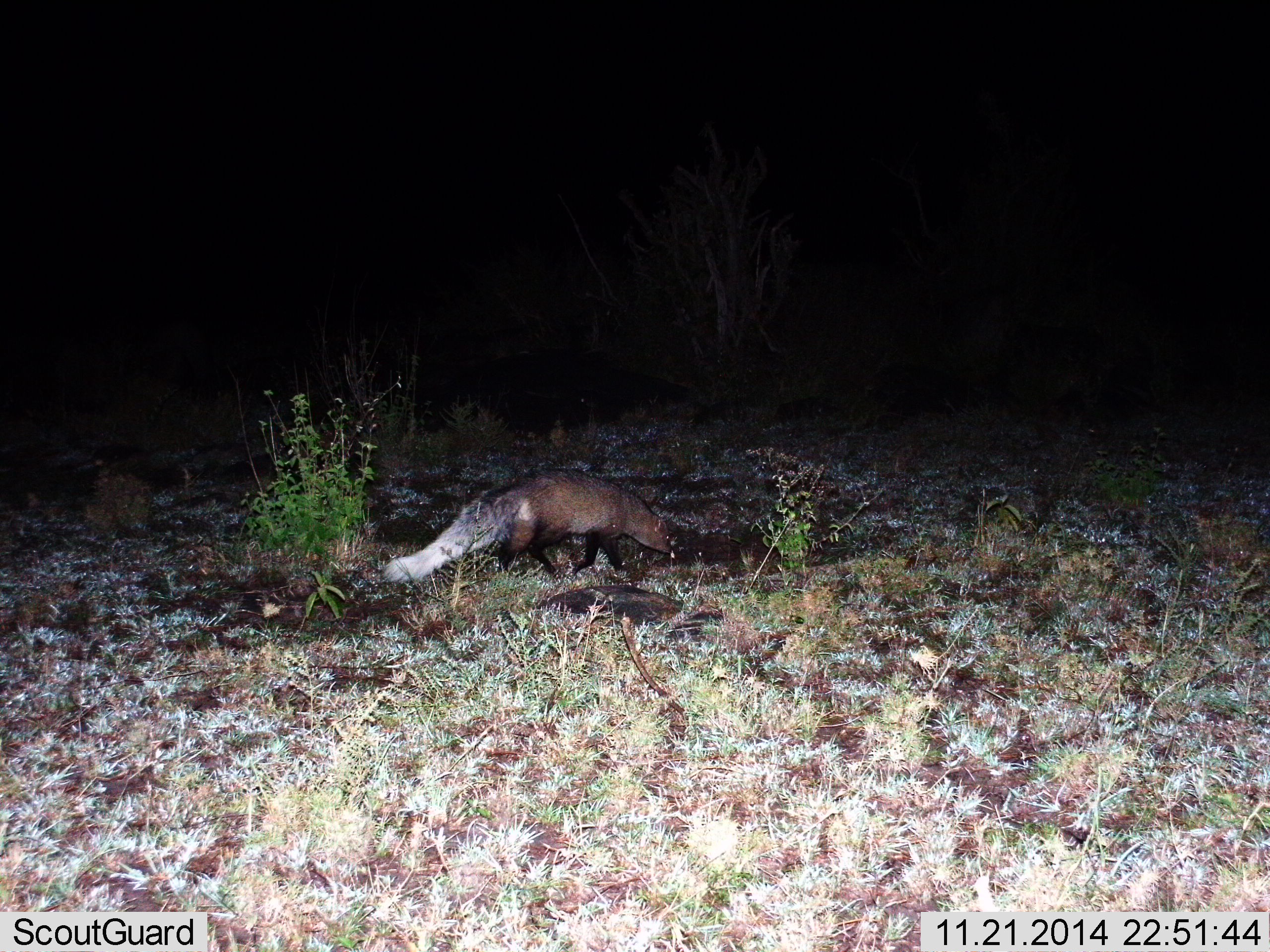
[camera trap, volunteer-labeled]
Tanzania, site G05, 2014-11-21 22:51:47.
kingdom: Animalia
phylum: Chordata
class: Mammalia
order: Carnivora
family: Herpestidae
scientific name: Herpestidae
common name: mongoose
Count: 1.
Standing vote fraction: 30%.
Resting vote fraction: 0%.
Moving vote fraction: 50%.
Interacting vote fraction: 0%.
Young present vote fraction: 0%.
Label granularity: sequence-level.